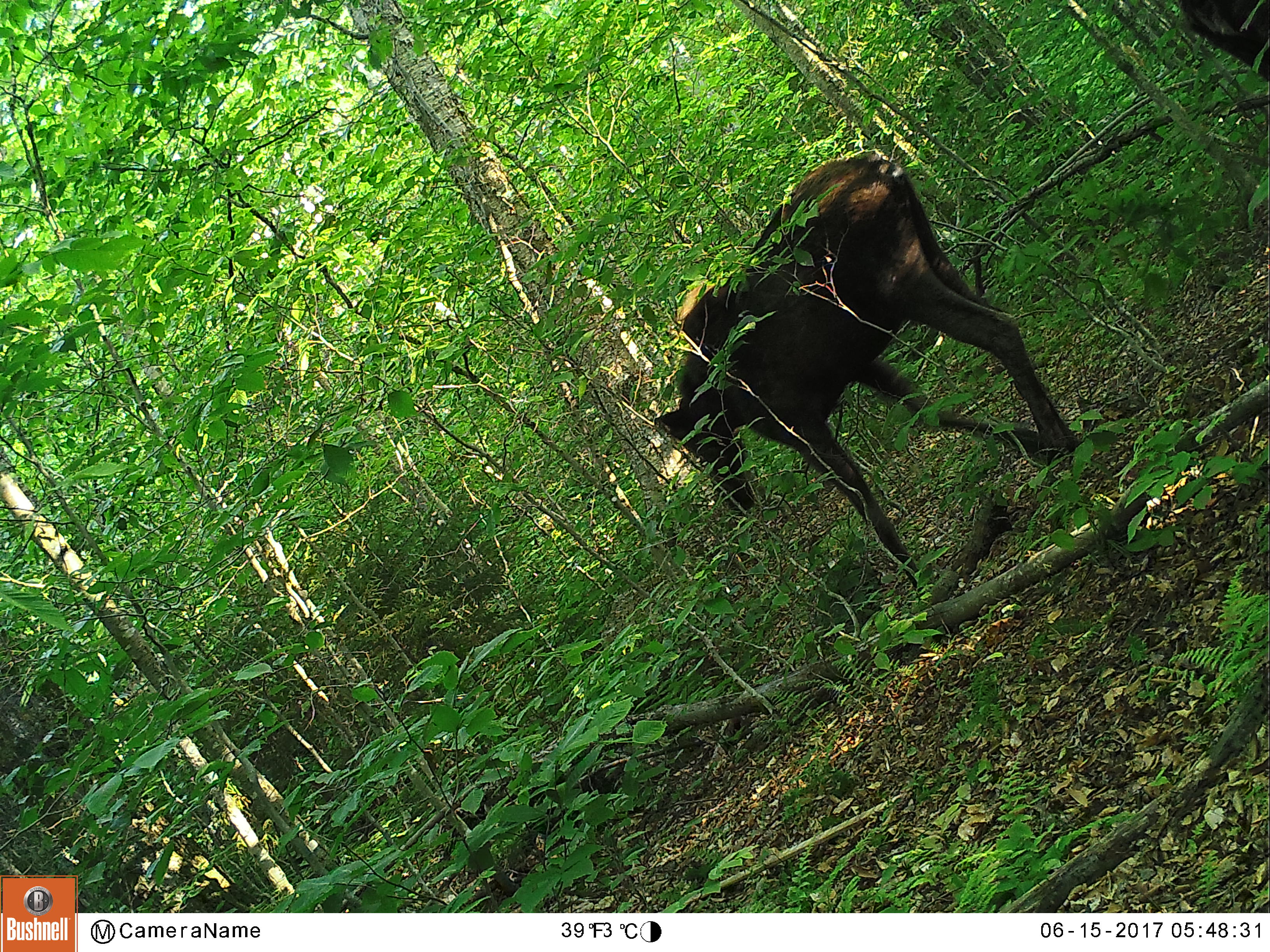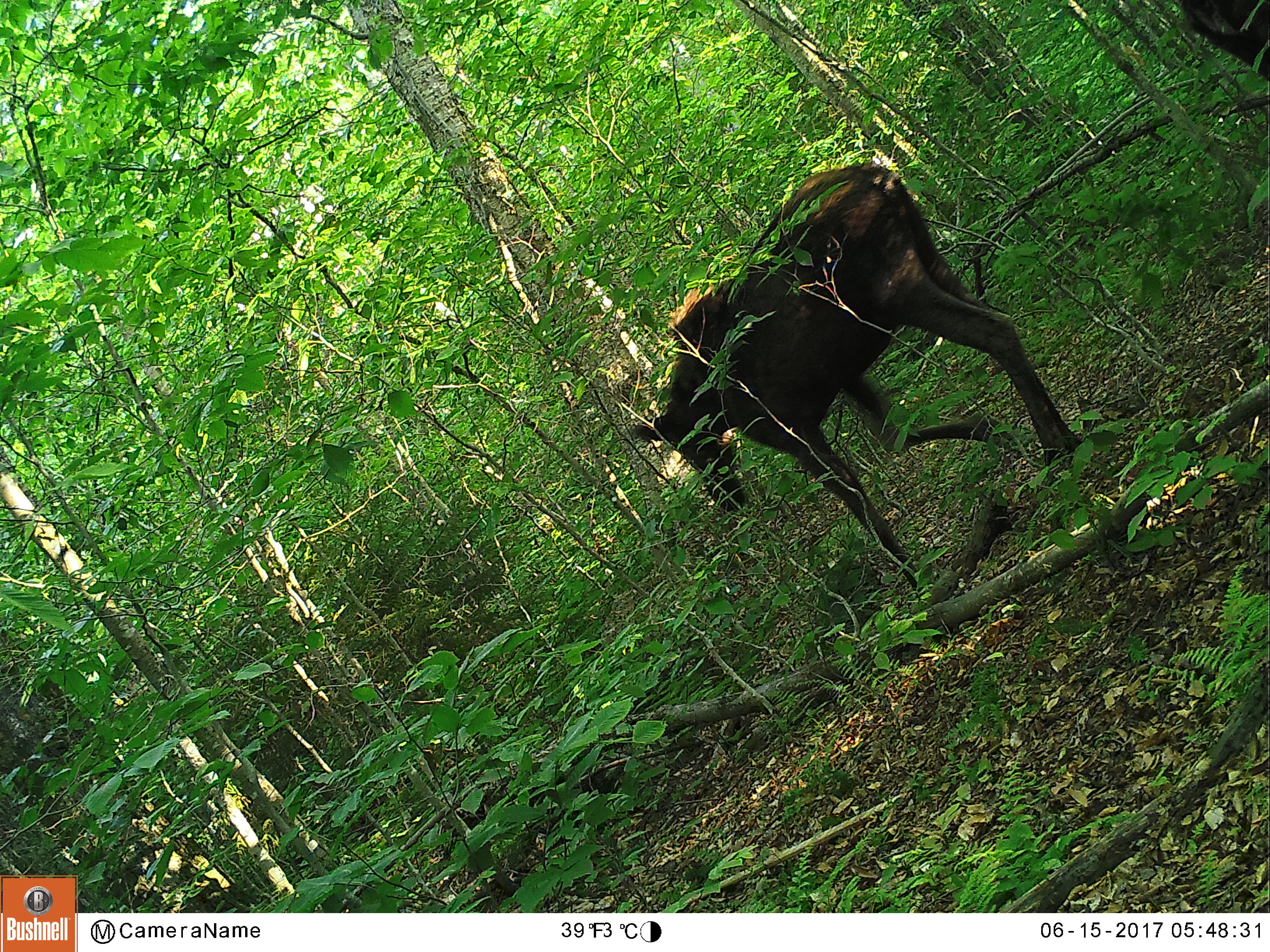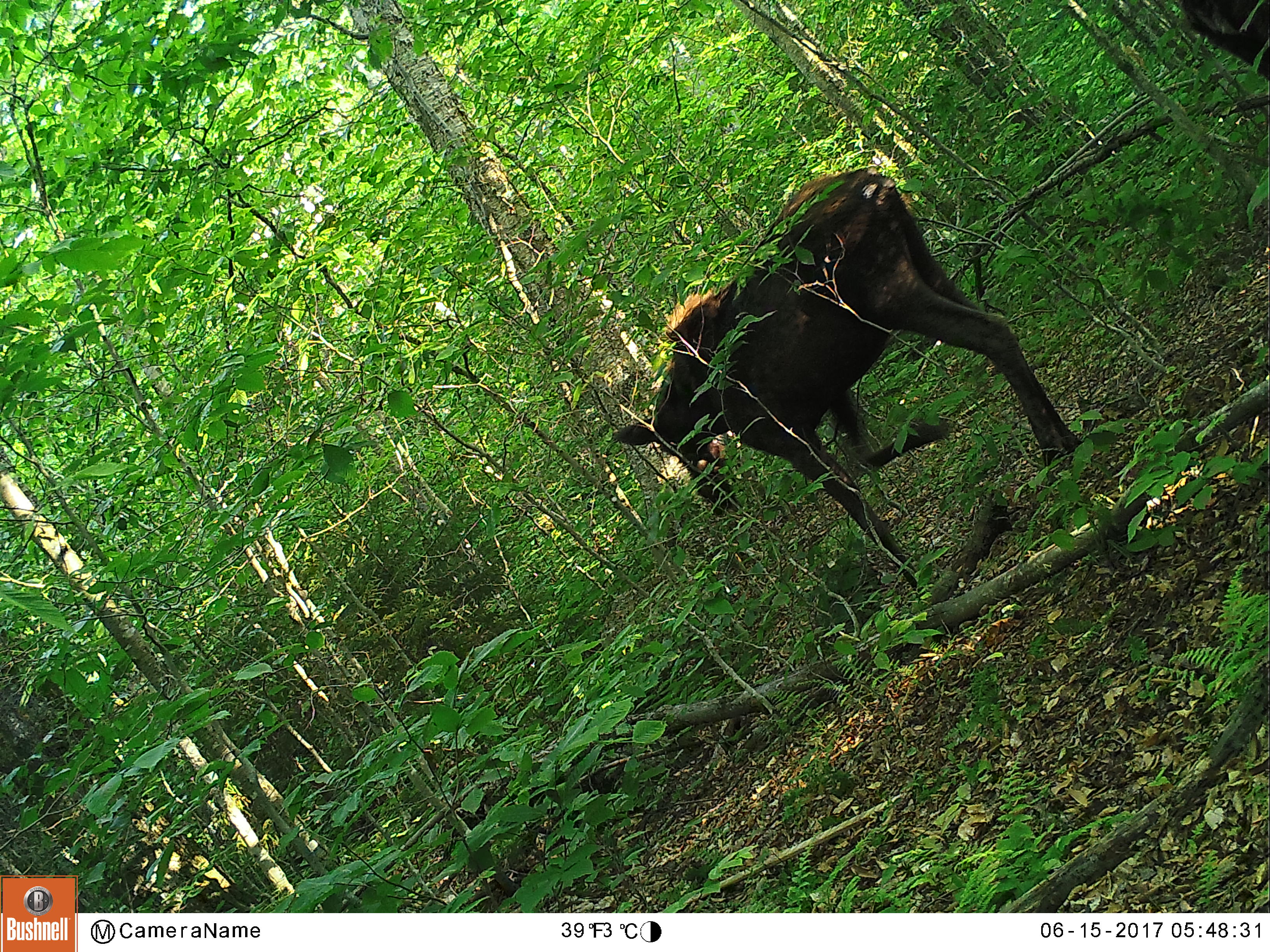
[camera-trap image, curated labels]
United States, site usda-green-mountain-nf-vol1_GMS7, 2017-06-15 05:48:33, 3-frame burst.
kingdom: Animalia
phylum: Chordata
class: Mammalia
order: Artiodactyla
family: Cervidae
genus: Alces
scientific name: Alces alces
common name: moose